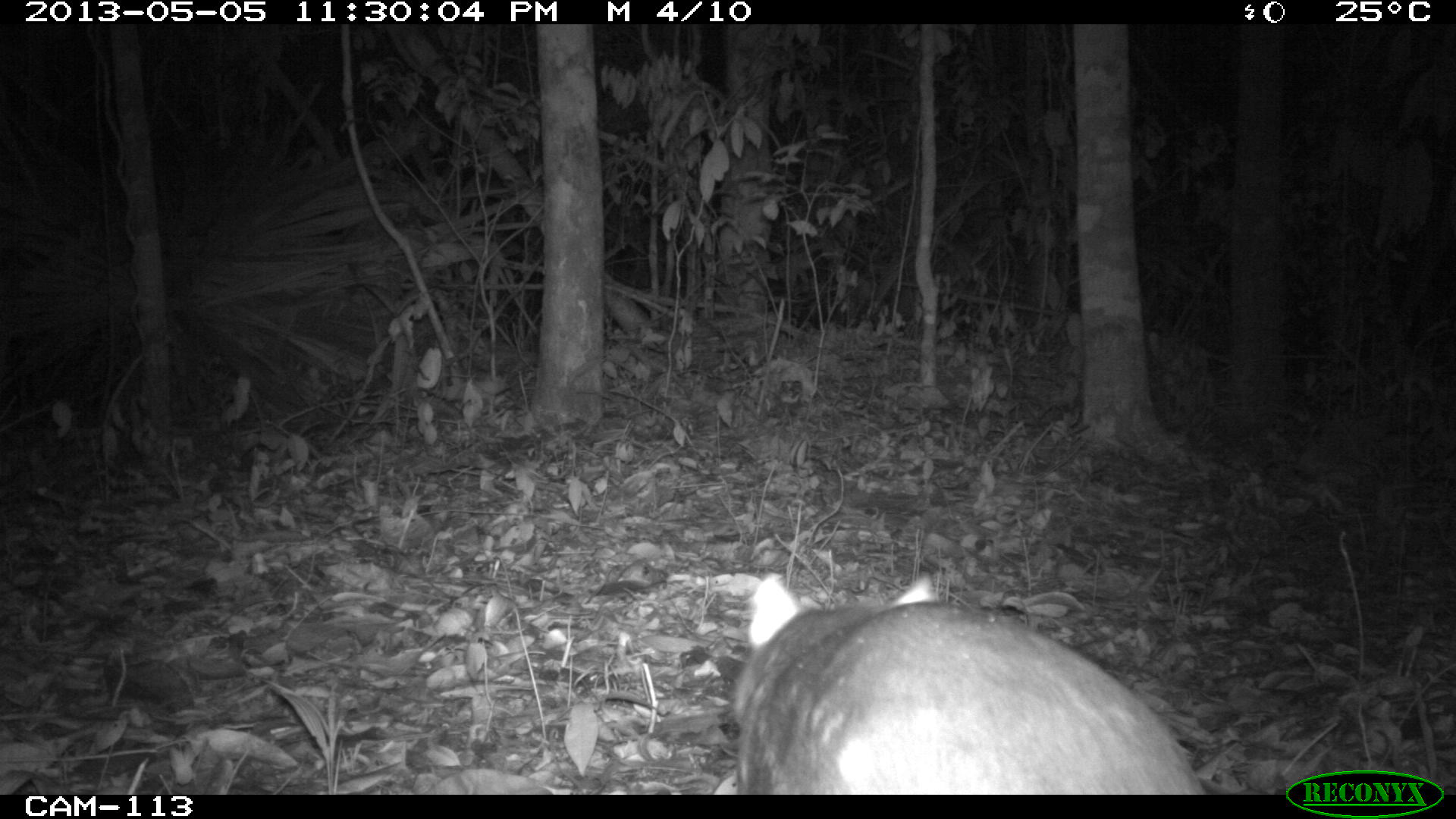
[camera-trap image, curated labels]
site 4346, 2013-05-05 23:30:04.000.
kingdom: Animalia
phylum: Chordata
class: Mammalia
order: Rodentia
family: Cuniculidae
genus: Cuniculus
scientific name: Cuniculus paca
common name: lowland paca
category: agouti paca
Agouti paca (lowland paca) (Cuniculus paca), count 1.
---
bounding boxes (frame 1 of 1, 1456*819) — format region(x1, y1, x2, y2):
agouti paca: region(731, 571, 1206, 794)